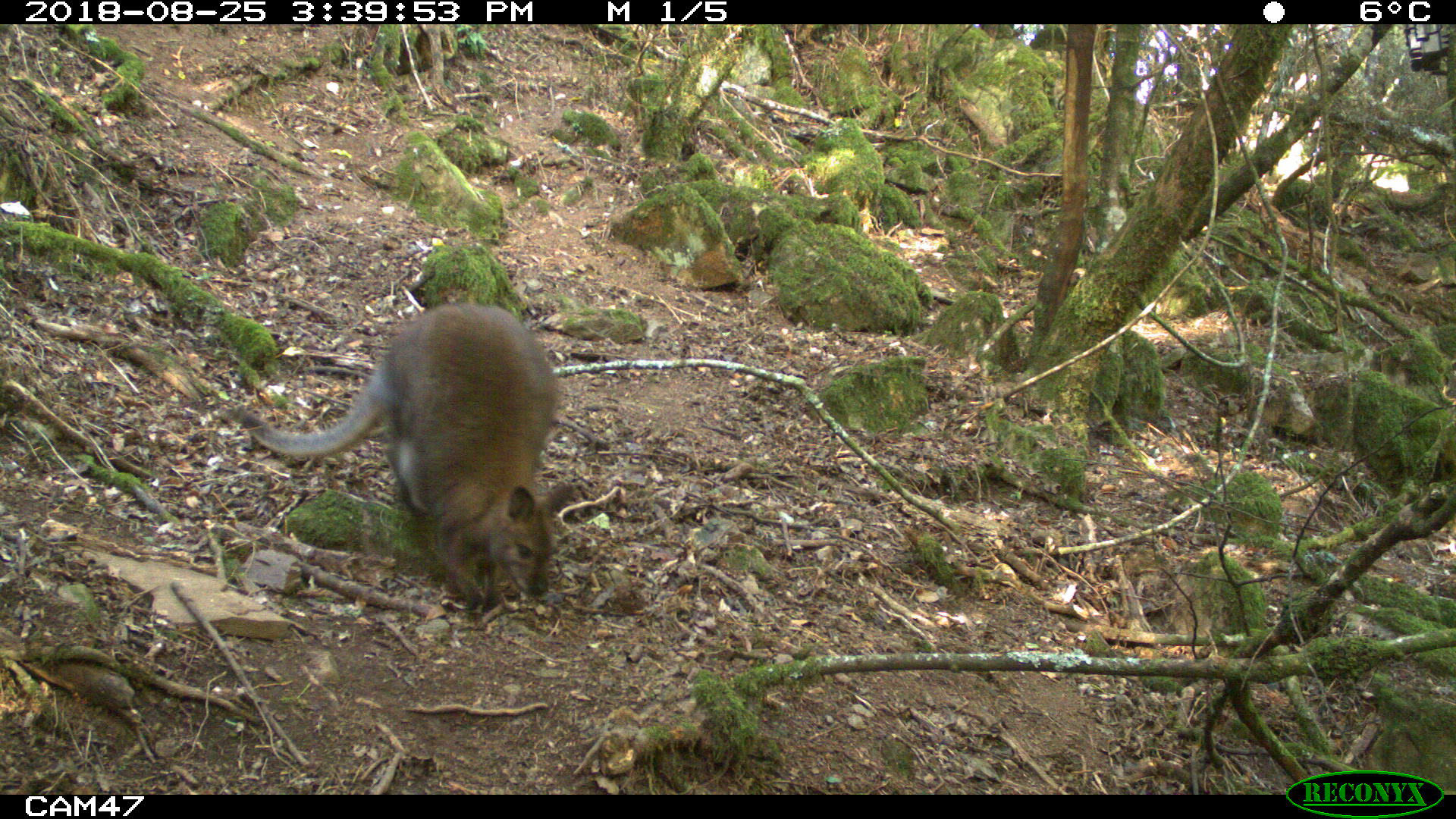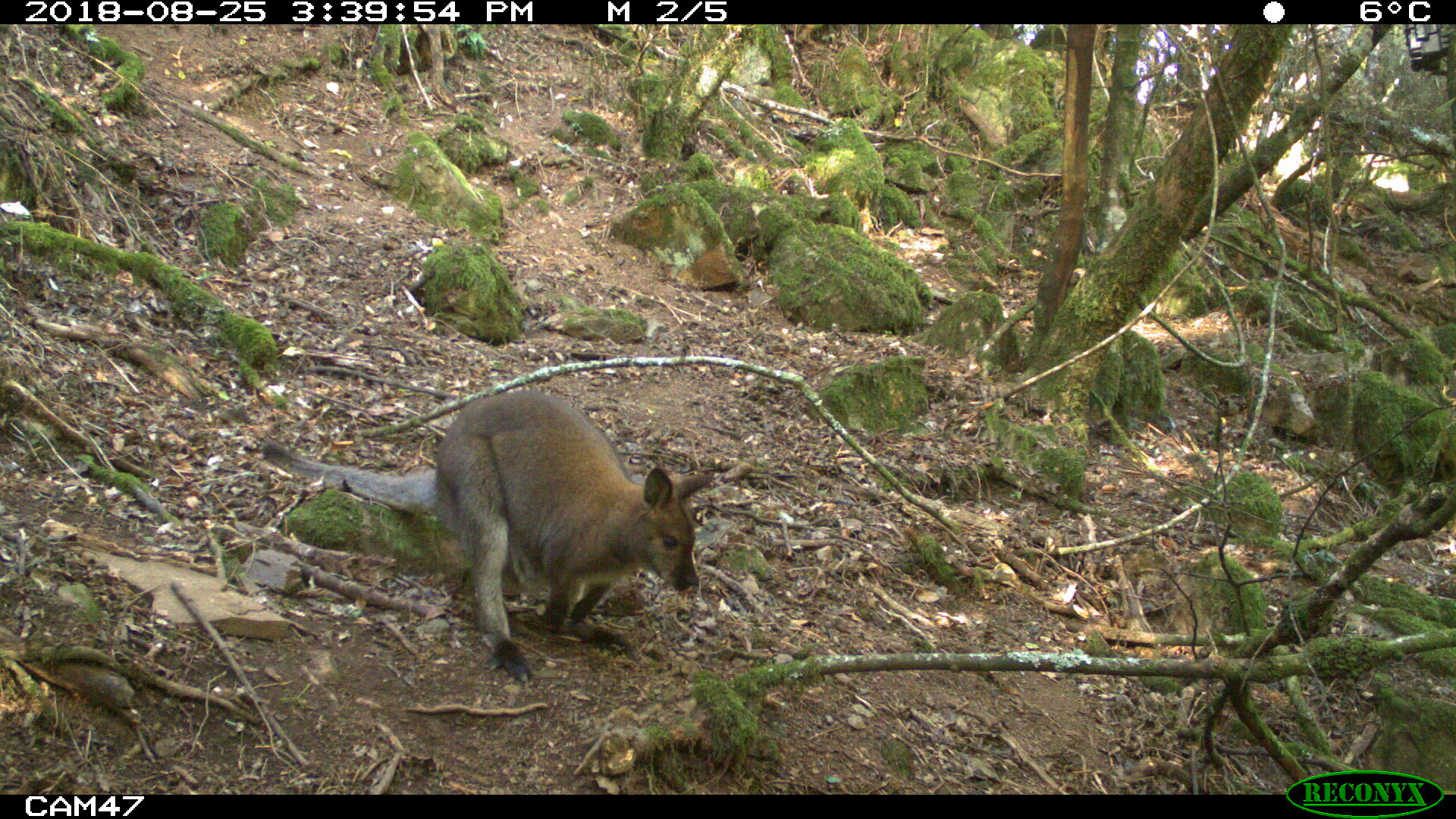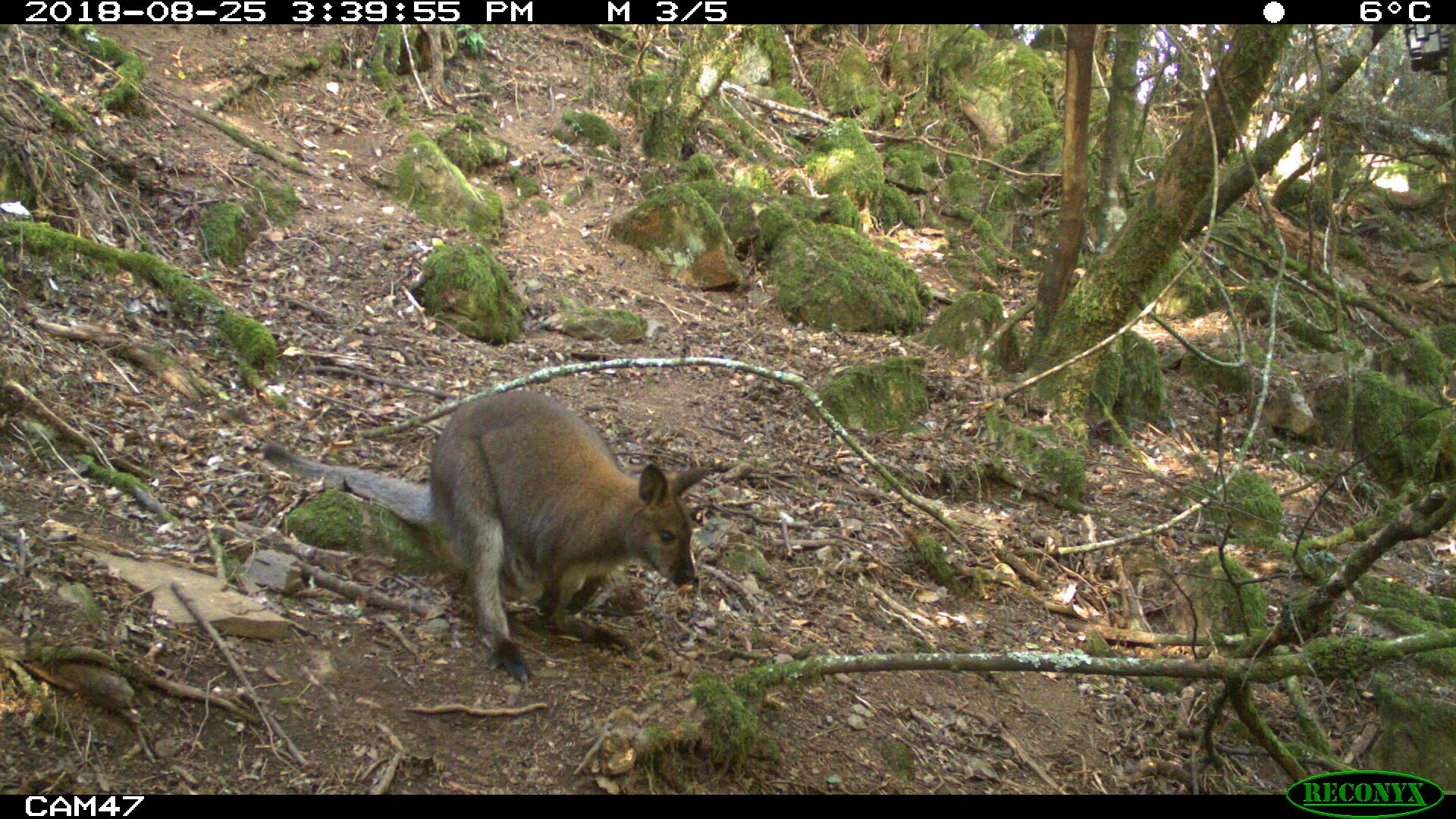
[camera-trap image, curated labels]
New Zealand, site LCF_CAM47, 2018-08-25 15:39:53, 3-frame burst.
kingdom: Animalia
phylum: Chordata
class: Mammalia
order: Diprotodontia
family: Macropodidae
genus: Notamacropus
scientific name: Notamacropus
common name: wallaby